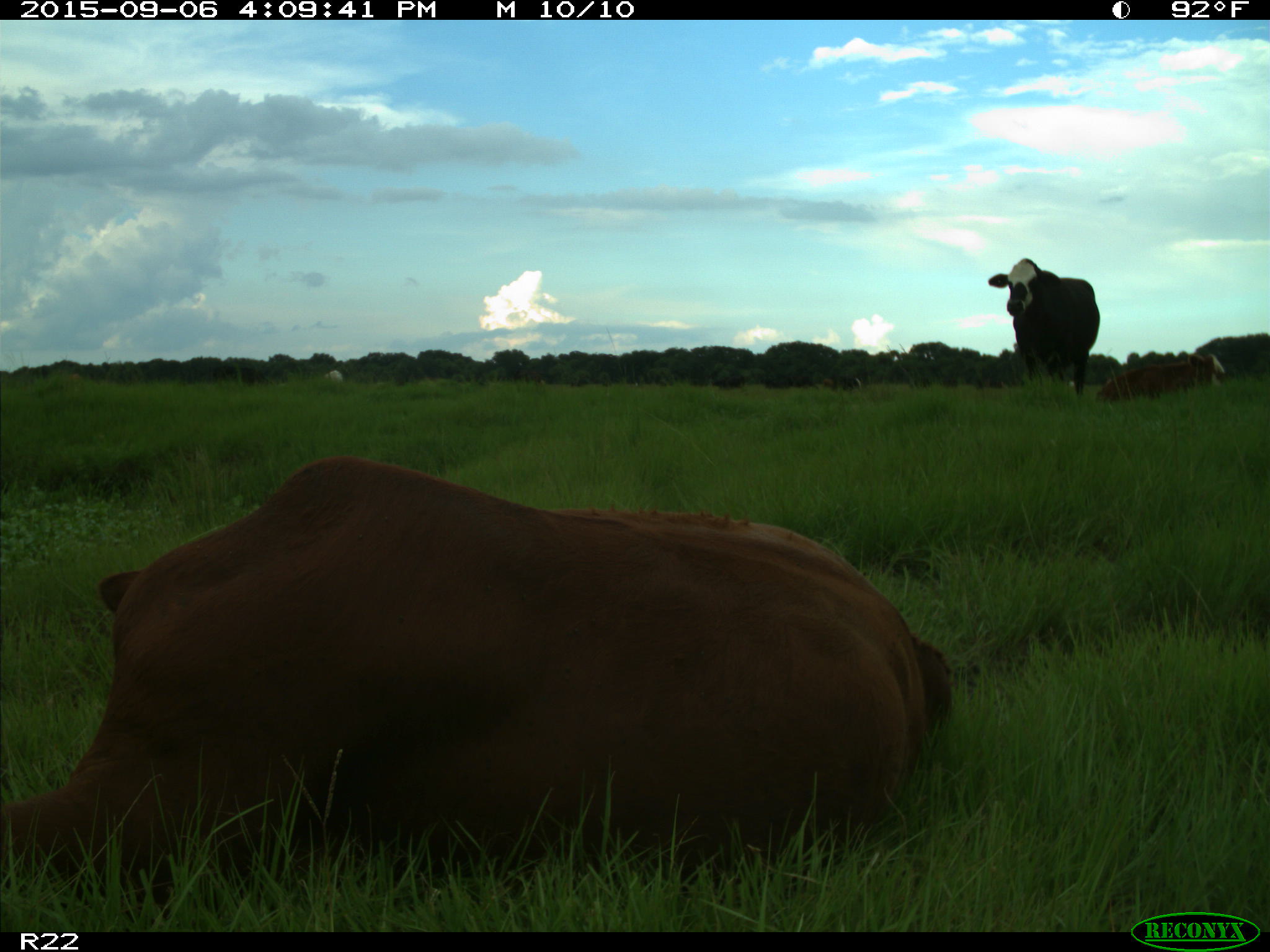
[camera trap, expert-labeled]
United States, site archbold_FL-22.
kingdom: Animalia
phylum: Chordata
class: Mammalia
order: Artiodactyla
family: Bovidae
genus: Bos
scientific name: Bos taurus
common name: domestic cow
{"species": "Bos taurus (domestic cow)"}